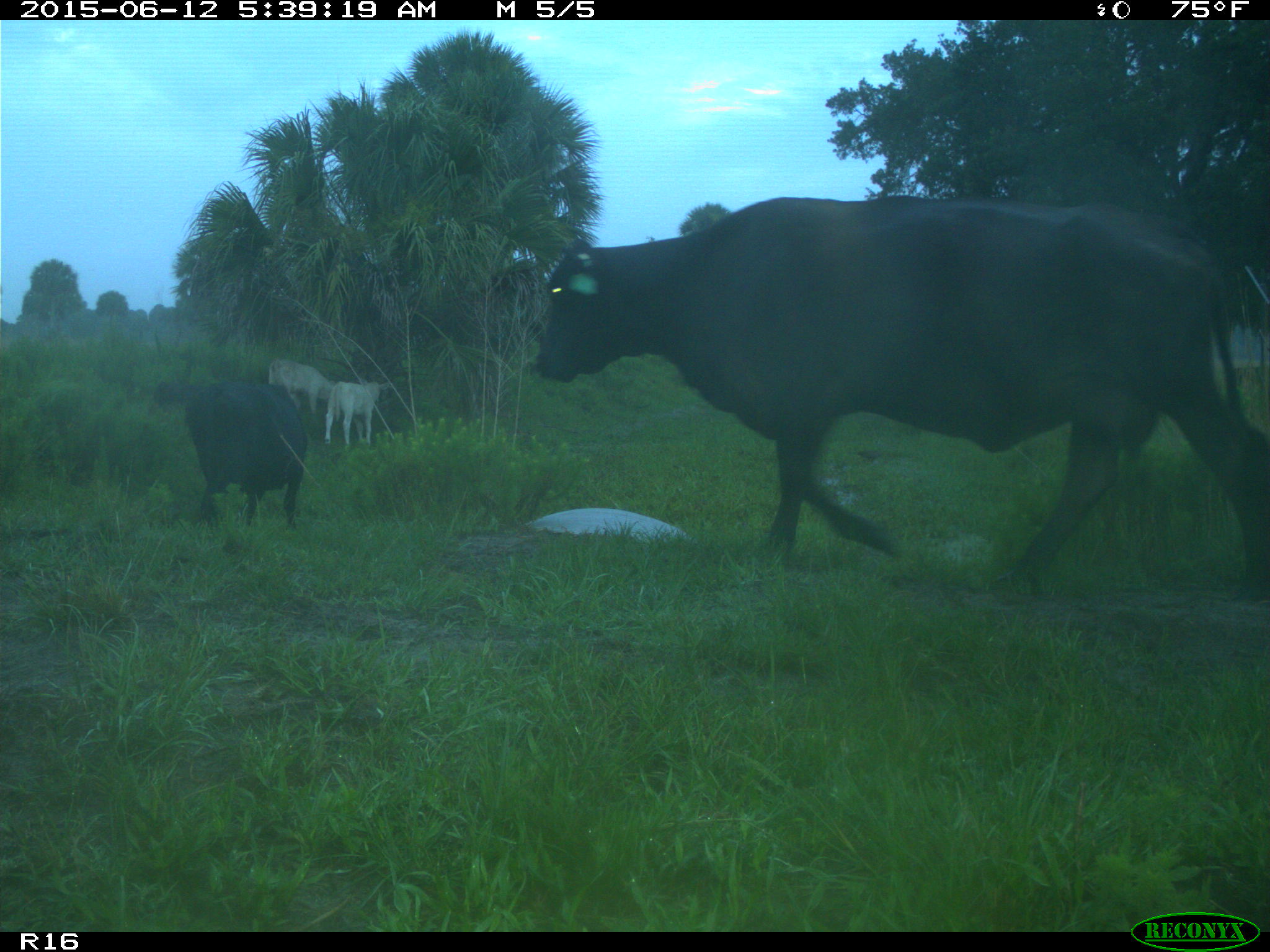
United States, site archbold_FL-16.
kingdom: Animalia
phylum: Chordata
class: Mammalia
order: Artiodactyla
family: Bovidae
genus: Bos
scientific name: Bos taurus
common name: domestic cow